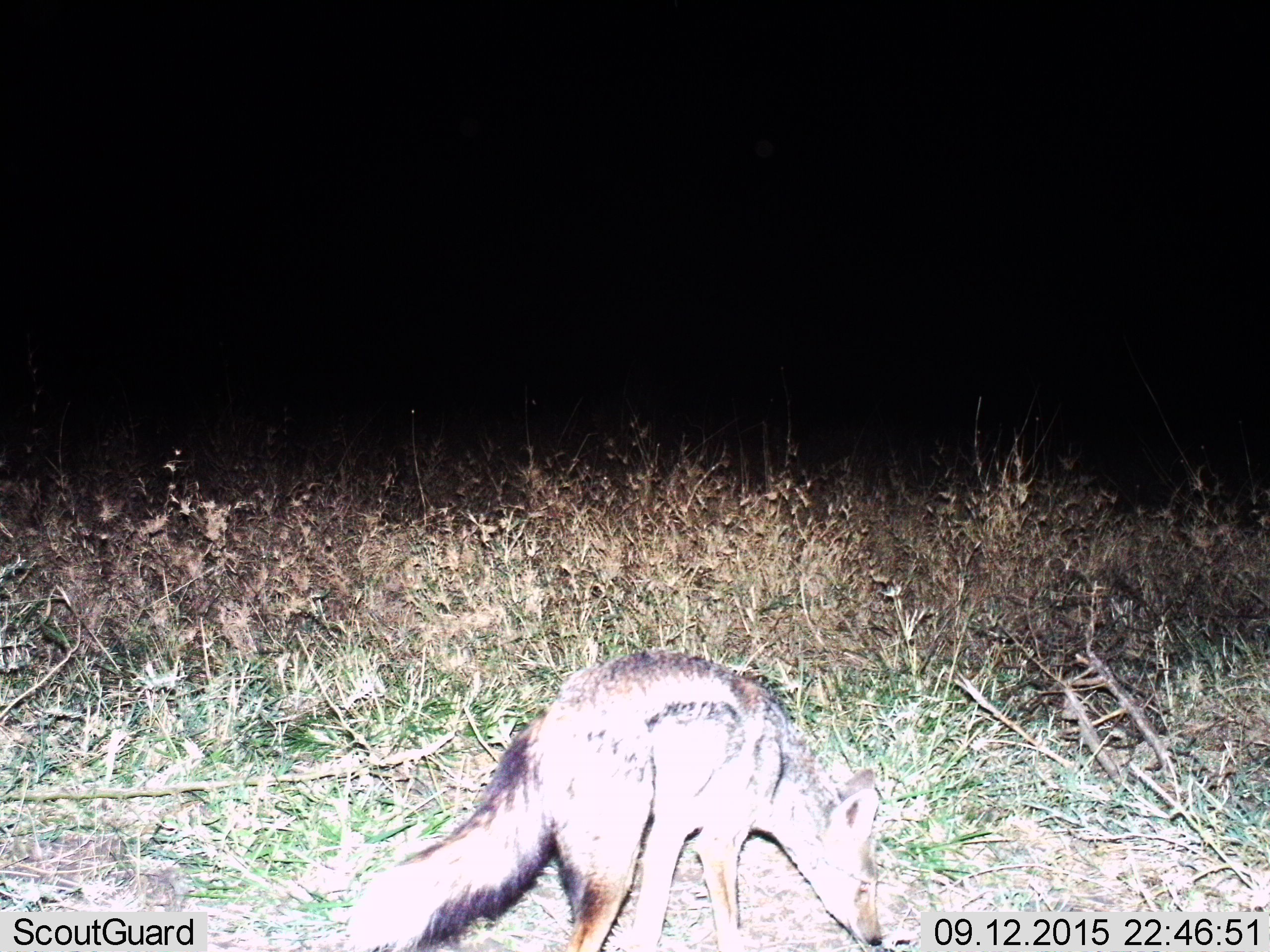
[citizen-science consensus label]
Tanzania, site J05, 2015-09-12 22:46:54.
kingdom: Animalia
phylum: Chordata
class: Mammalia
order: Carnivora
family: Canidae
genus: Lupulella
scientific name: Lupulella mesomelas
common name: black-backed jackal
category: jackal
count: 1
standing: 38%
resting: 12%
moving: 50%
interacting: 0%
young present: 0%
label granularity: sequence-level